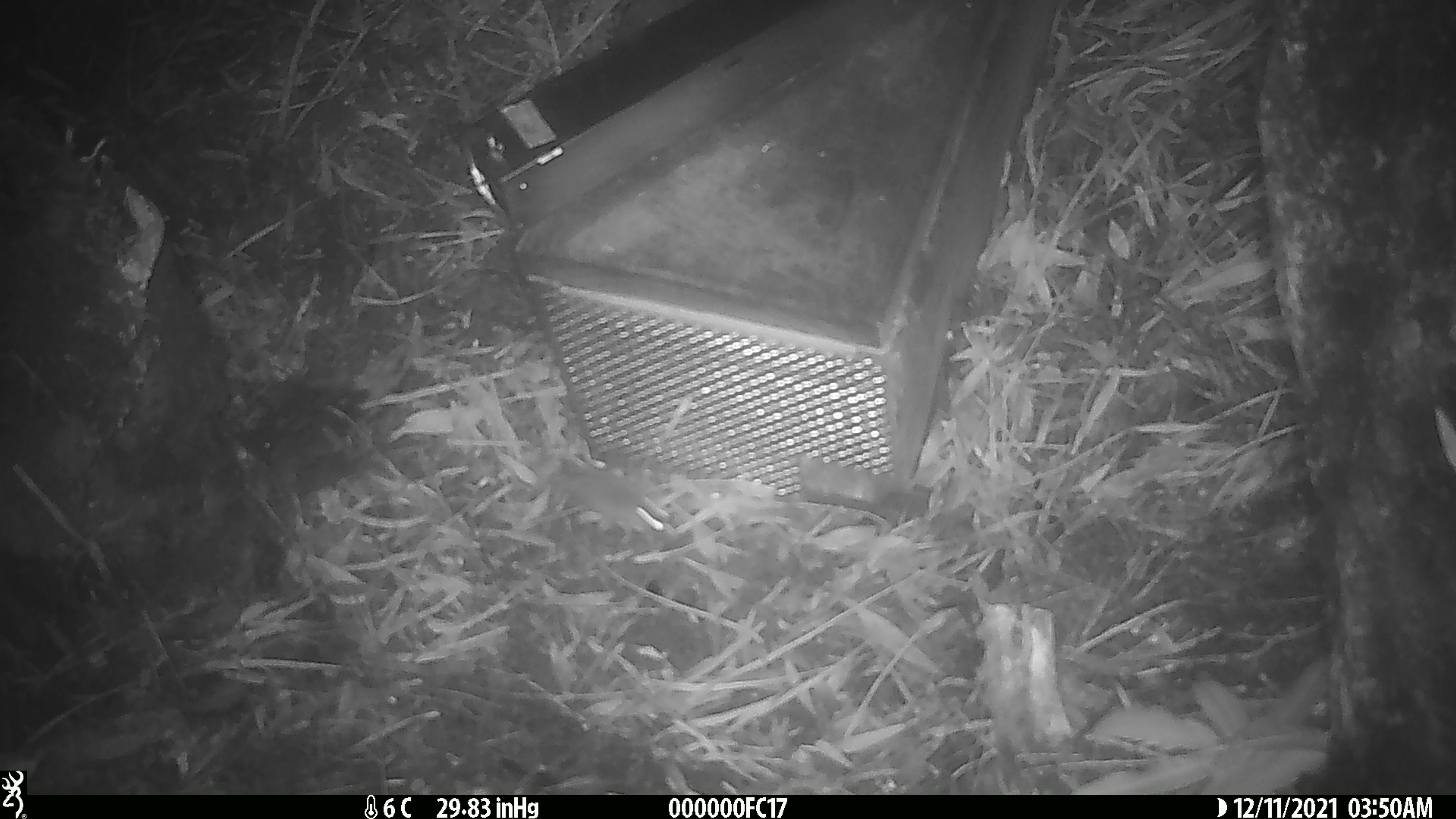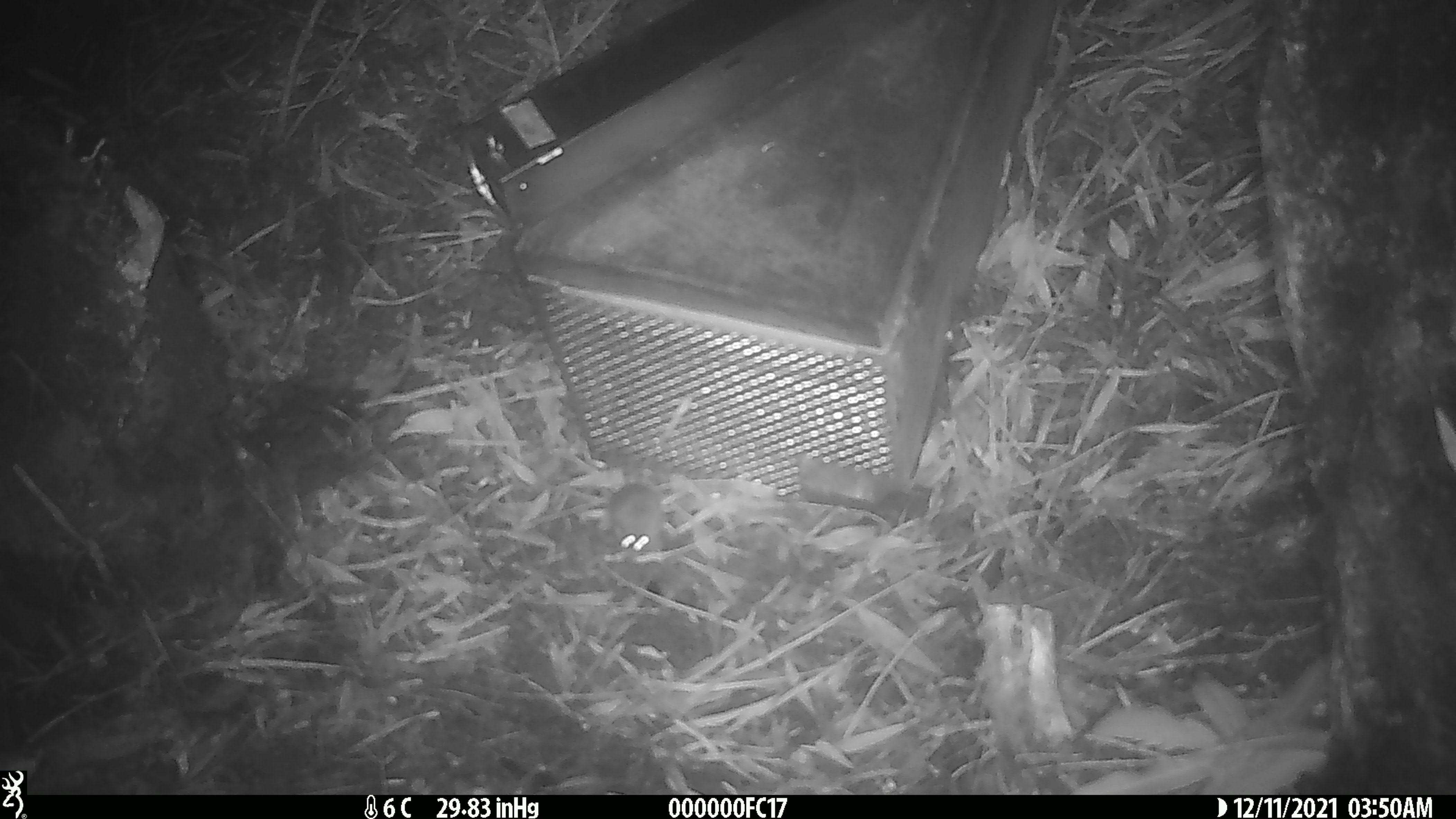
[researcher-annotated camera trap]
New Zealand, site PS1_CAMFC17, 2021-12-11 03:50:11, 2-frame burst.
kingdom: Animalia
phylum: Chordata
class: Mammalia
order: Rodentia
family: Muridae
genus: Mus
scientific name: Mus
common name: mouse